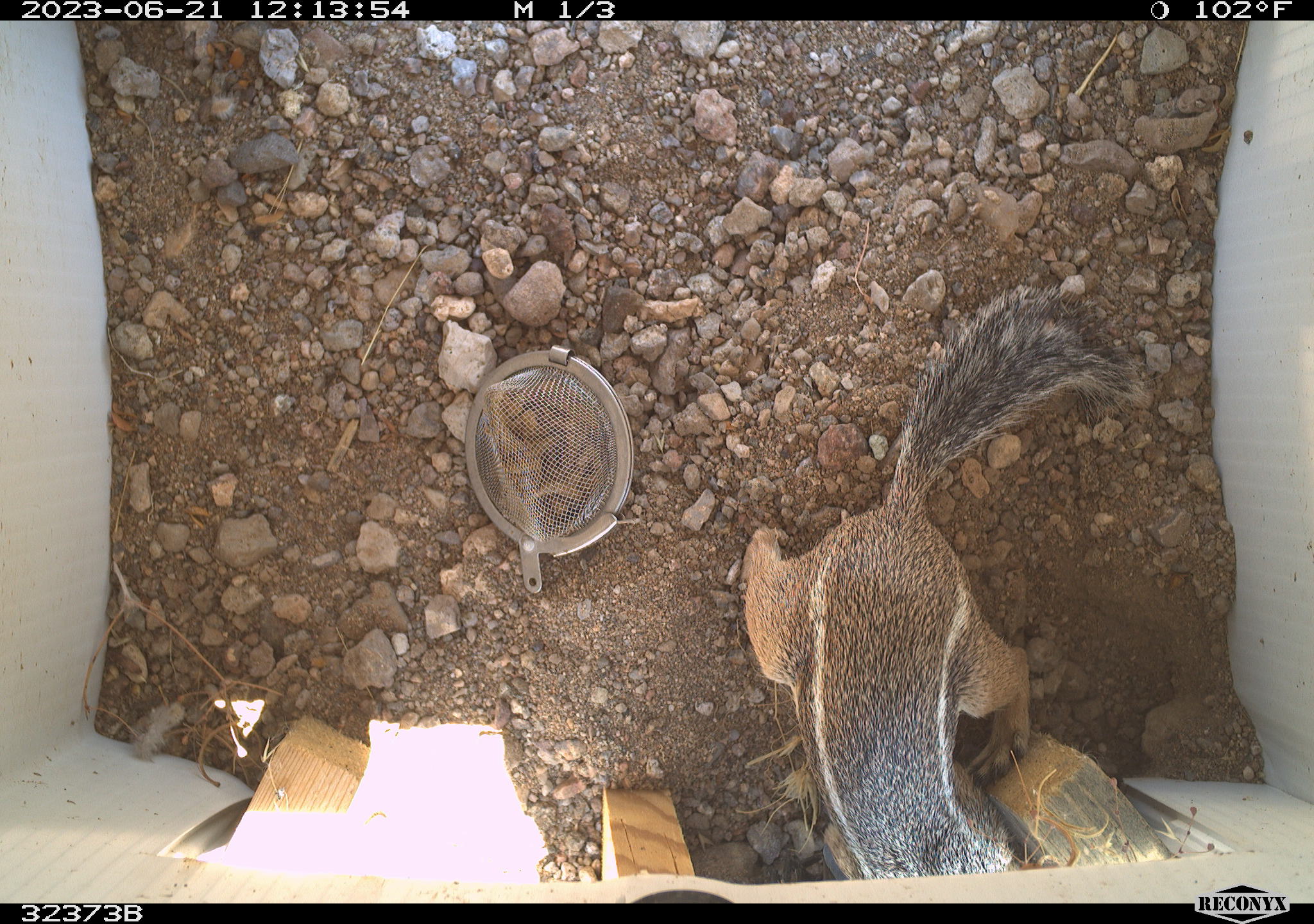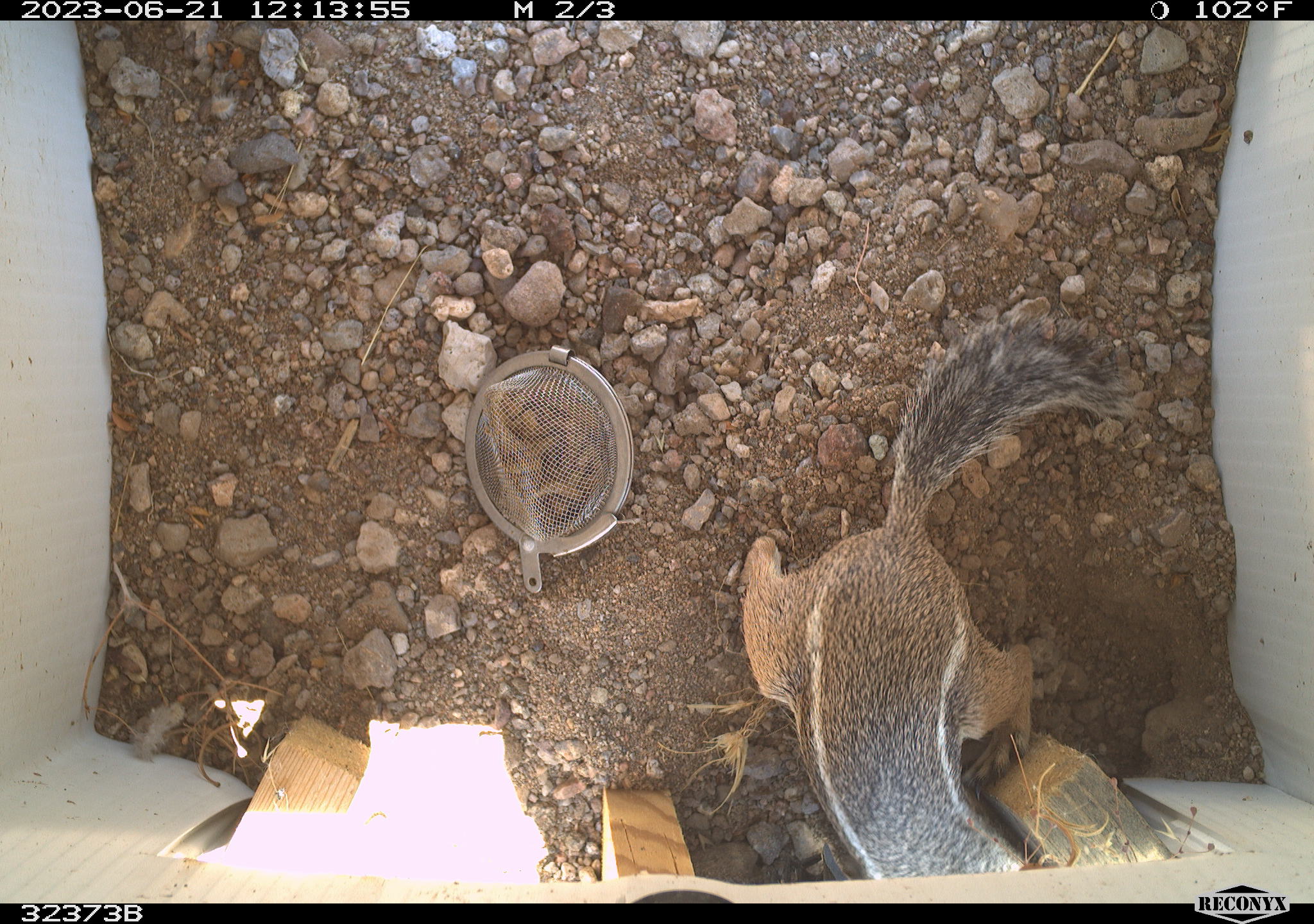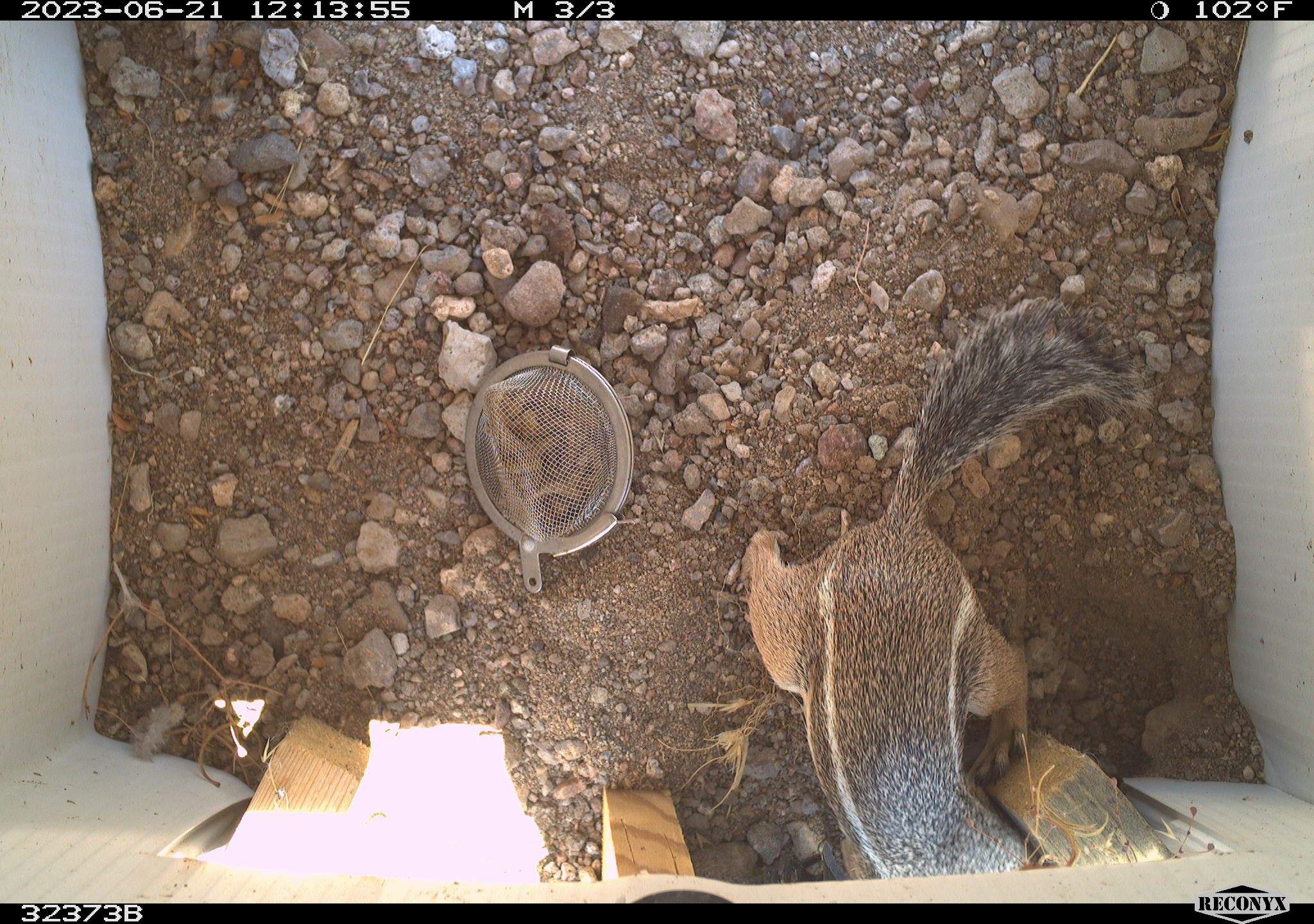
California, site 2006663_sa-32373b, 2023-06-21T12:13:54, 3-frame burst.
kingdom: Animalia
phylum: Chordata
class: Mammalia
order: Rodentia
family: Sciuridae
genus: Ammospermophilus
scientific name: Ammospermophilus leucurus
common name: white-tailed antelope squirrel